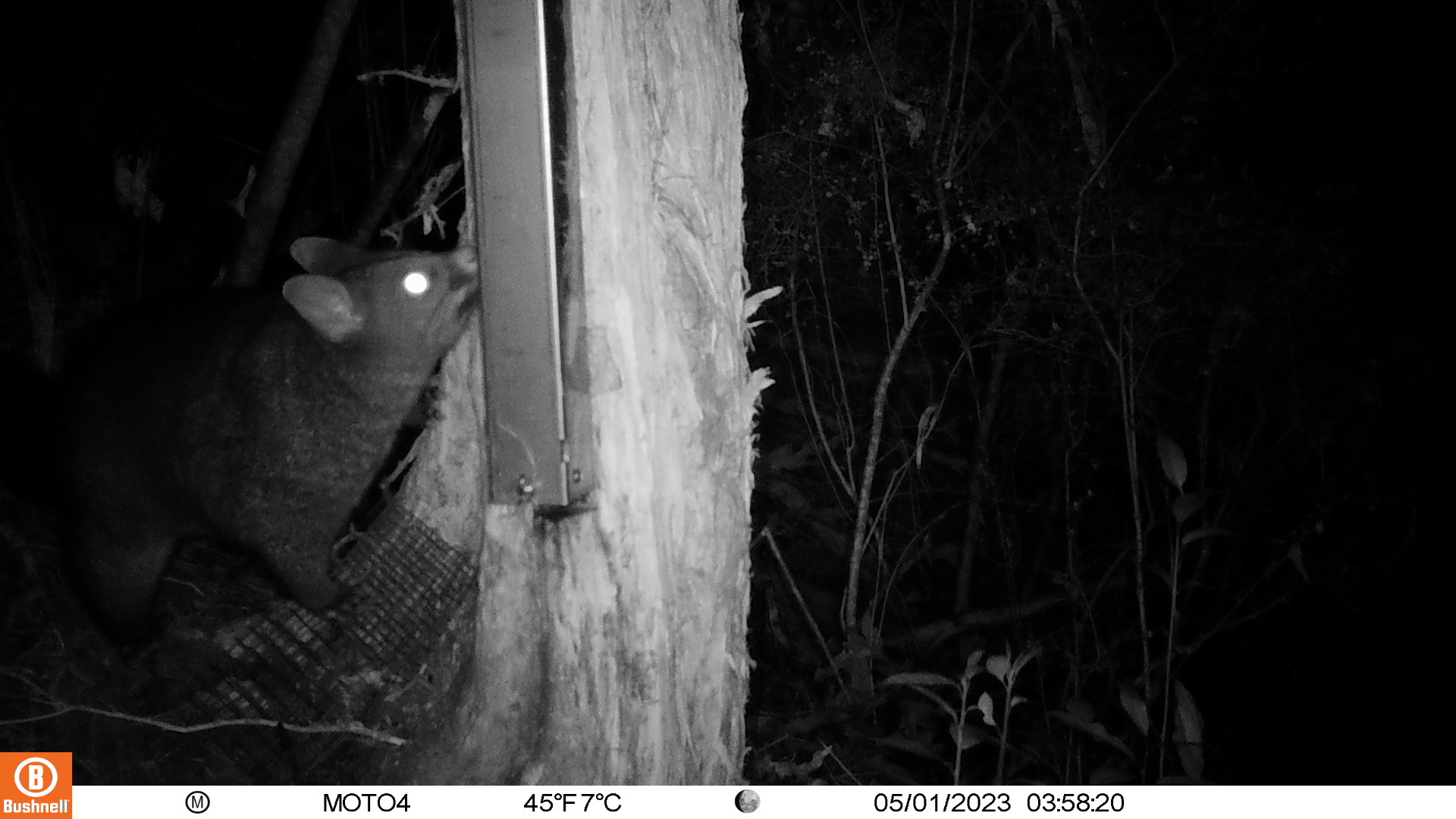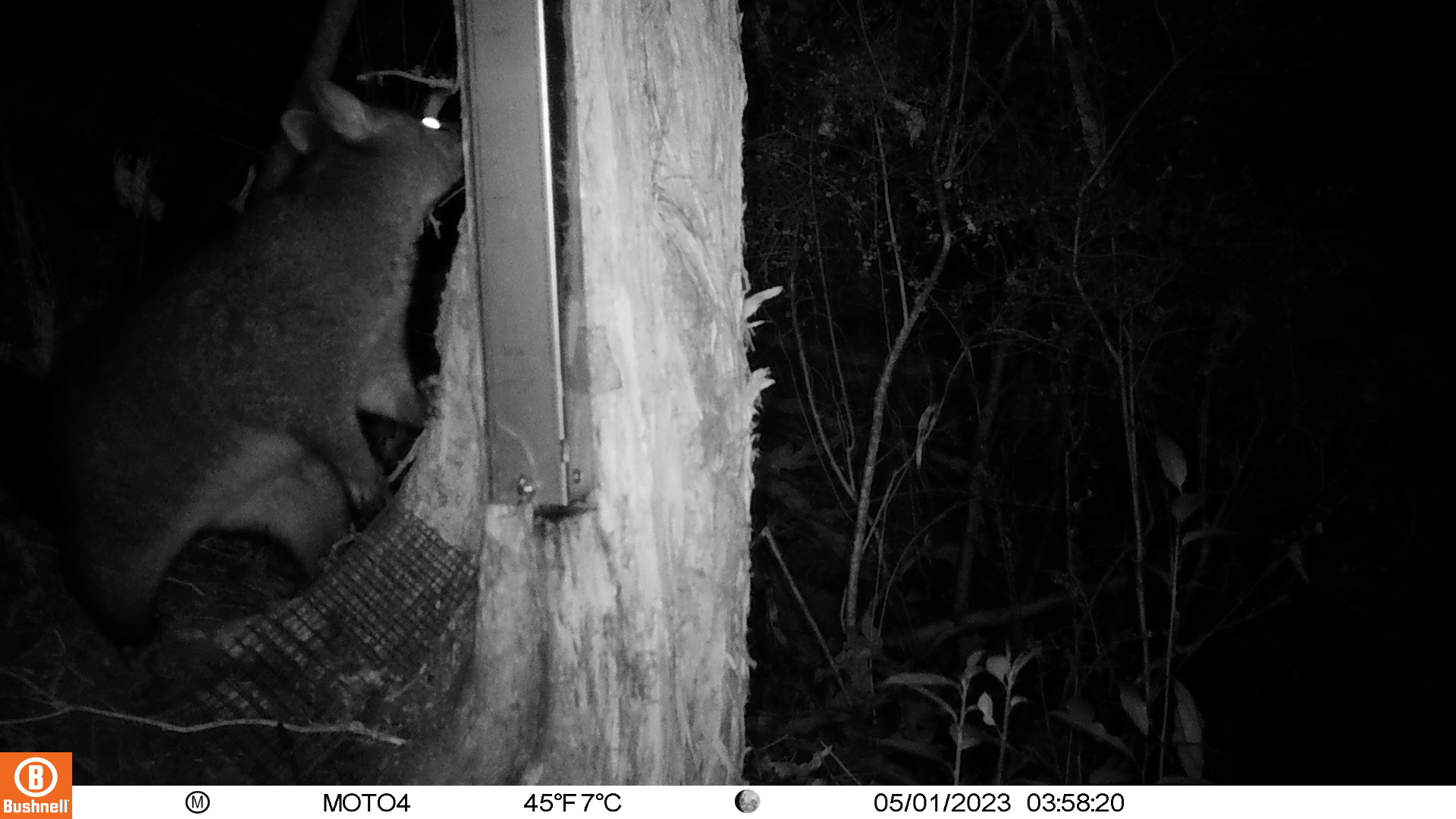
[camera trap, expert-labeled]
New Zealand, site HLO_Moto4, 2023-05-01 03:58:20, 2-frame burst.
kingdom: Animalia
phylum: Chordata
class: Mammalia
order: Diprotodontia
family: Phalangeridae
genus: Trichosurus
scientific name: Trichosurus vulpecula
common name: common brushtail possum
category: possum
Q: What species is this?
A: Possum (common brushtail possum) (Trichosurus vulpecula).